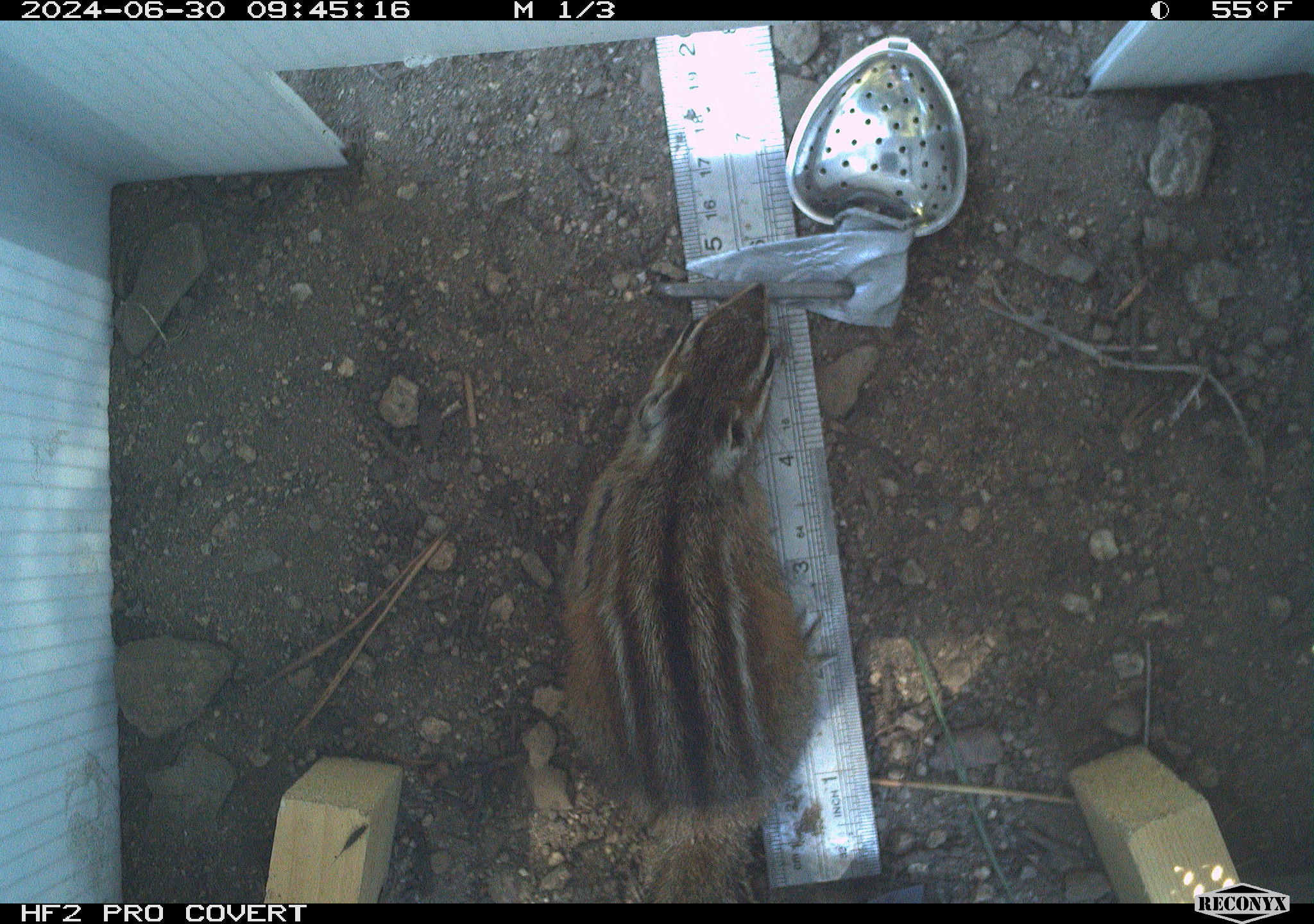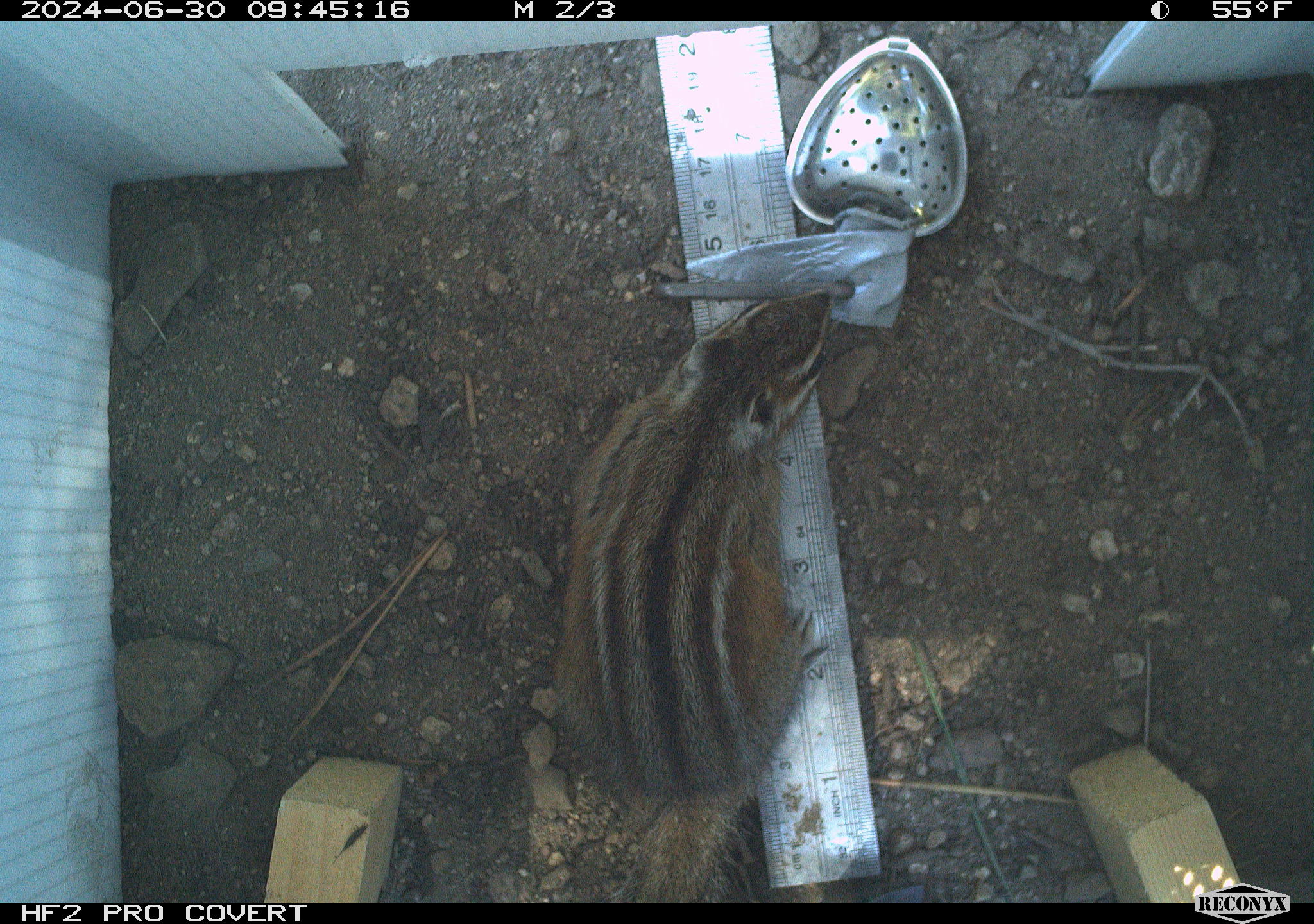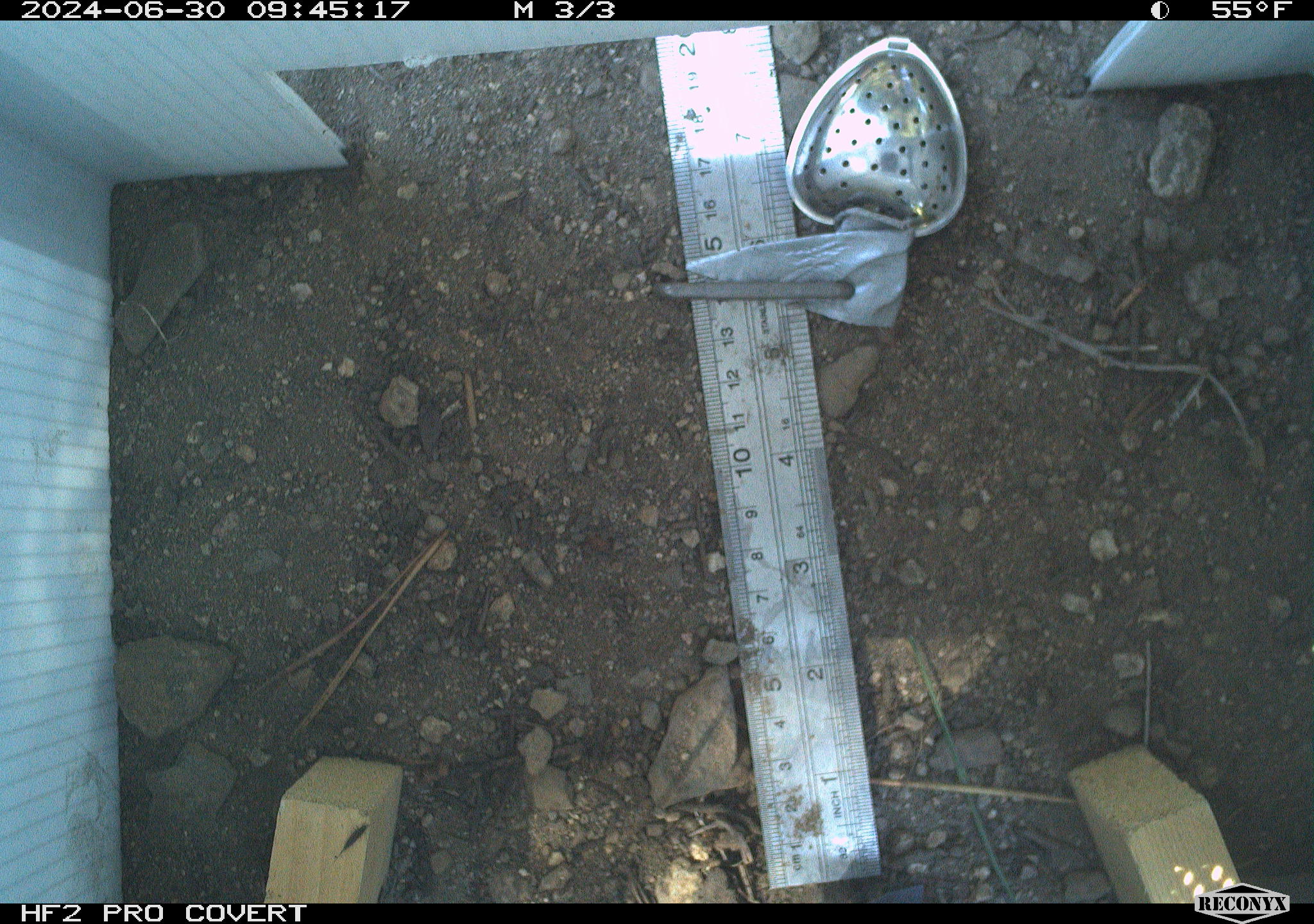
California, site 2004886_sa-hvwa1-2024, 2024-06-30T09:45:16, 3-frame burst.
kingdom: Animalia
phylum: Chordata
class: Mammalia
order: Rodentia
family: Sciuridae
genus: Neotamias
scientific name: Neotamias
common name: western chipmunks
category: neotamias species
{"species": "neotamias species (western chipmunks) (Neotamias)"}